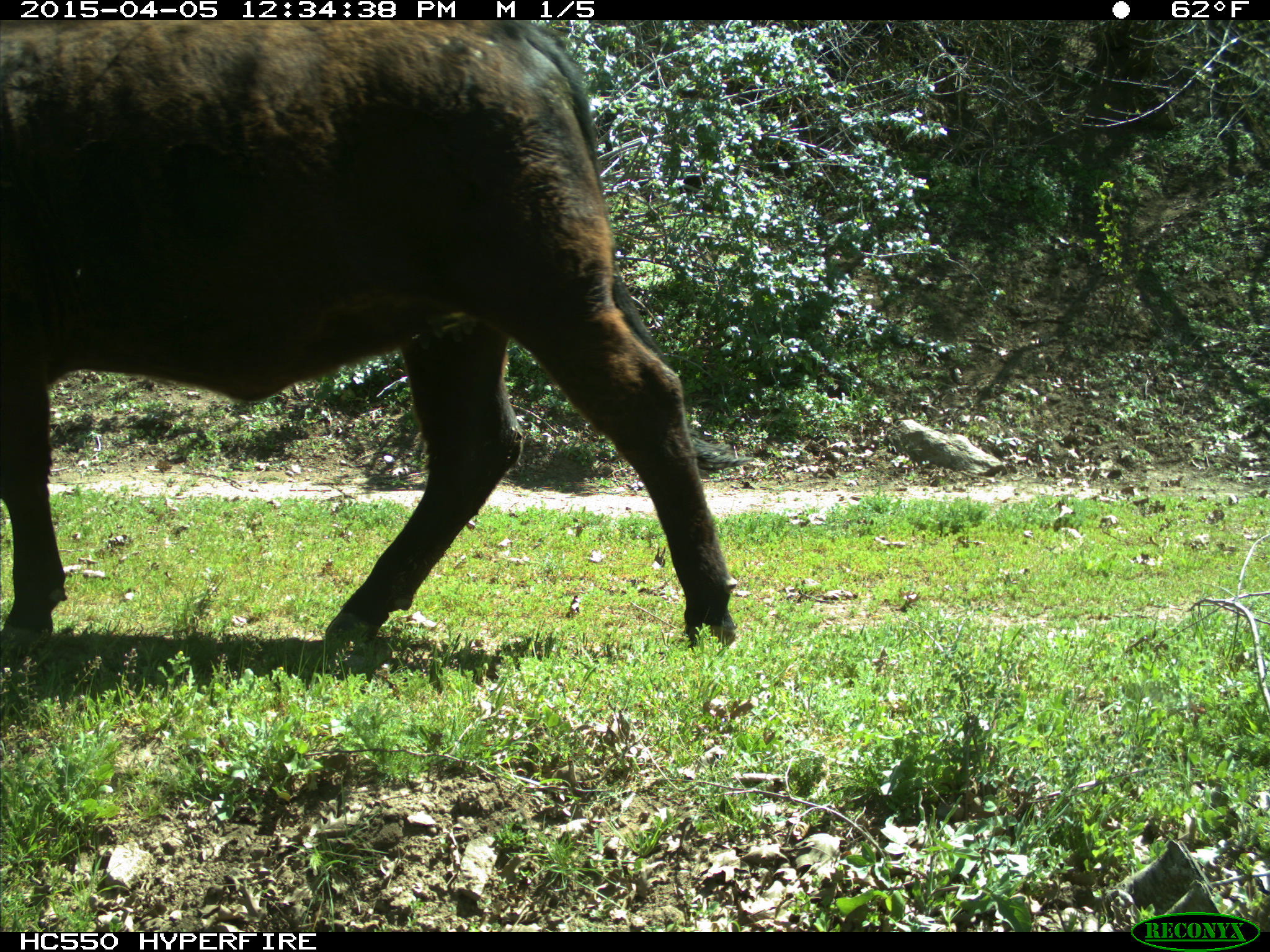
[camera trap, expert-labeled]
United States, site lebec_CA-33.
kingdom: Animalia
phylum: Chordata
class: Mammalia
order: Artiodactyla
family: Bovidae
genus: Bos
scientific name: Bos taurus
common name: domestic cow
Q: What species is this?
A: Bos taurus (domestic cow).